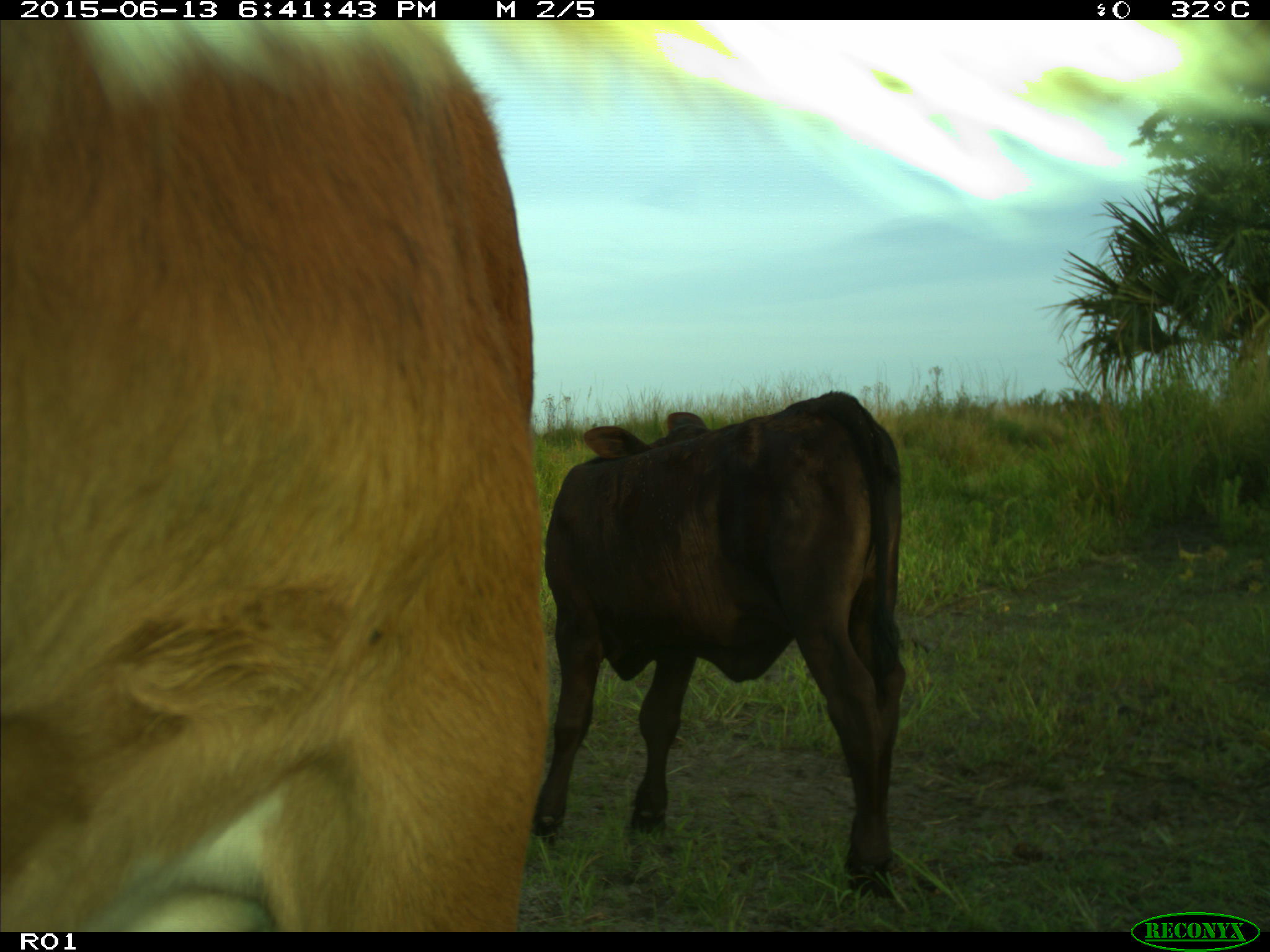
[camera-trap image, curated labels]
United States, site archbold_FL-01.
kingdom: Animalia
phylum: Chordata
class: Mammalia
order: Artiodactyla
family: Bovidae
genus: Bos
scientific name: Bos taurus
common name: domestic cow